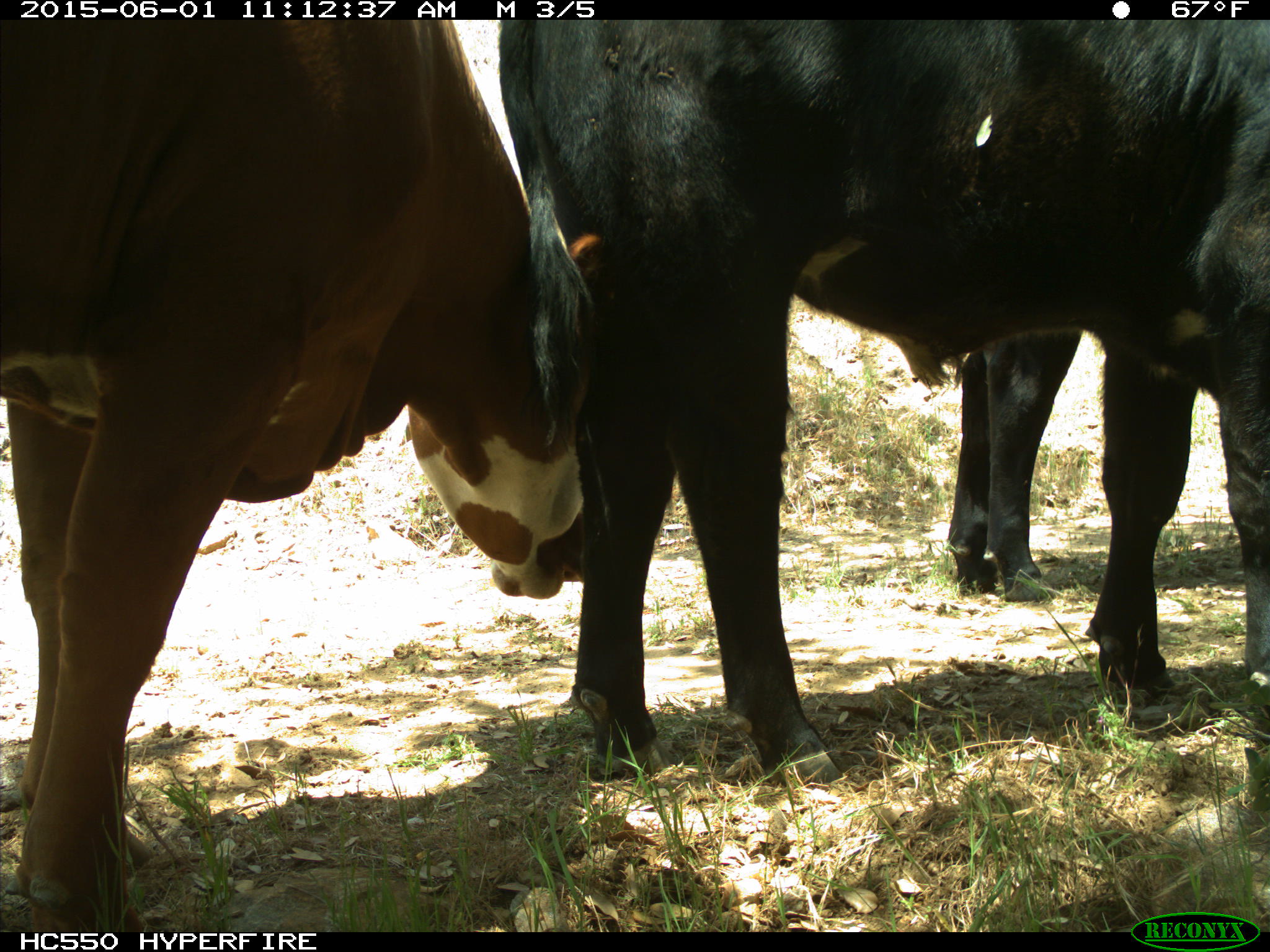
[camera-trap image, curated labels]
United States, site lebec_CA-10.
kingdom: Animalia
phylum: Chordata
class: Mammalia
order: Artiodactyla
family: Bovidae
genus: Bos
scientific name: Bos taurus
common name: domestic cow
Bos taurus (domestic cow).